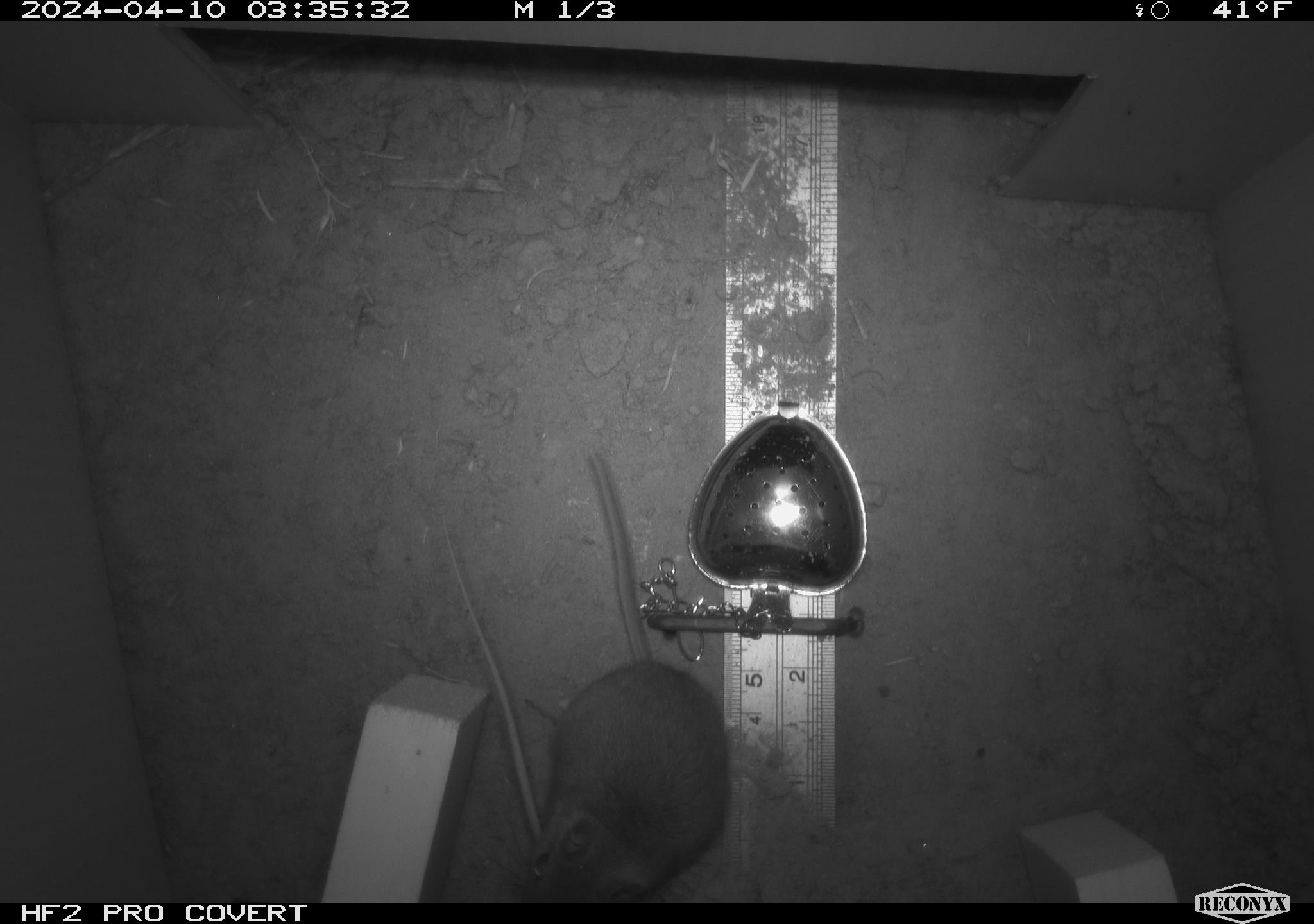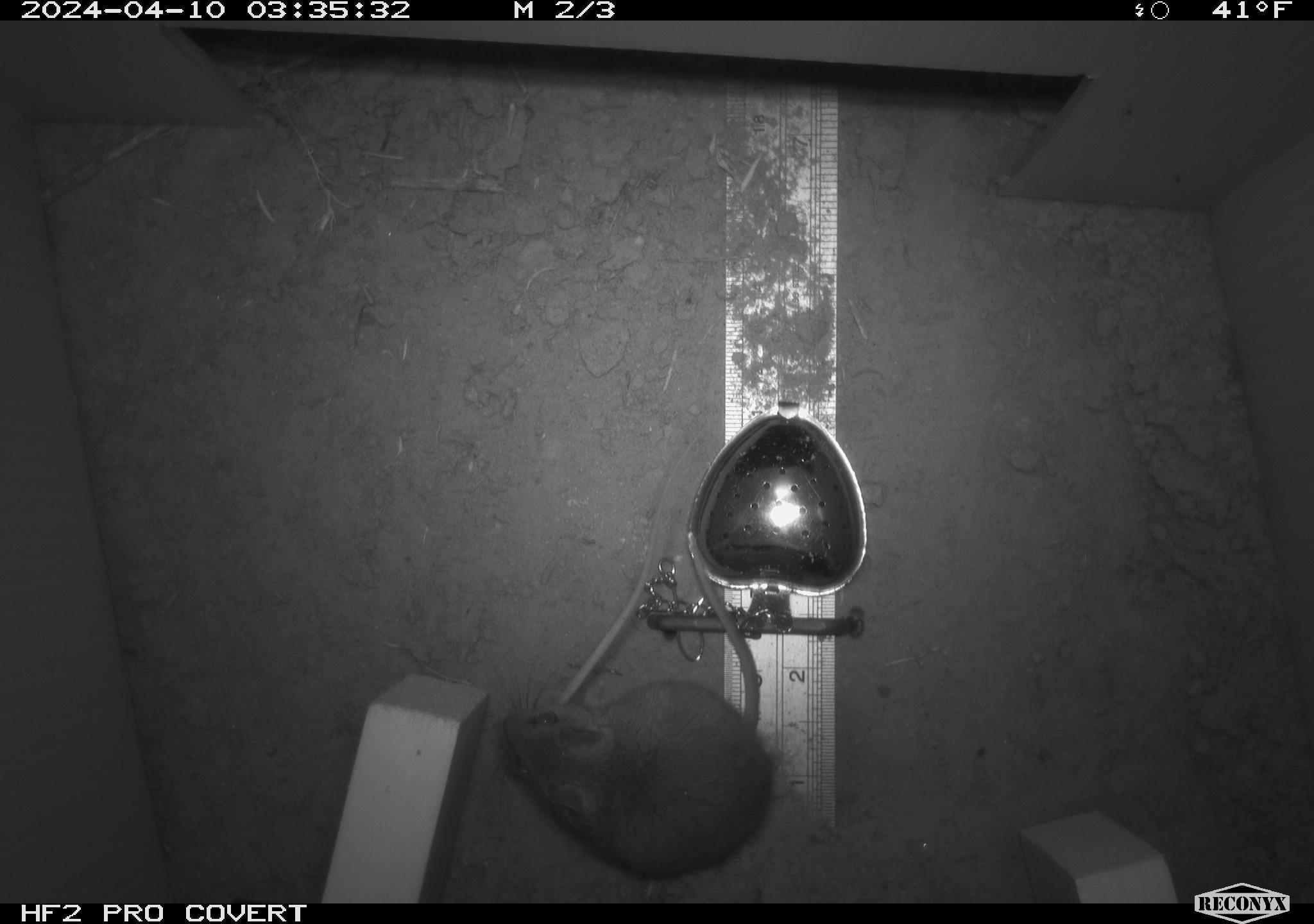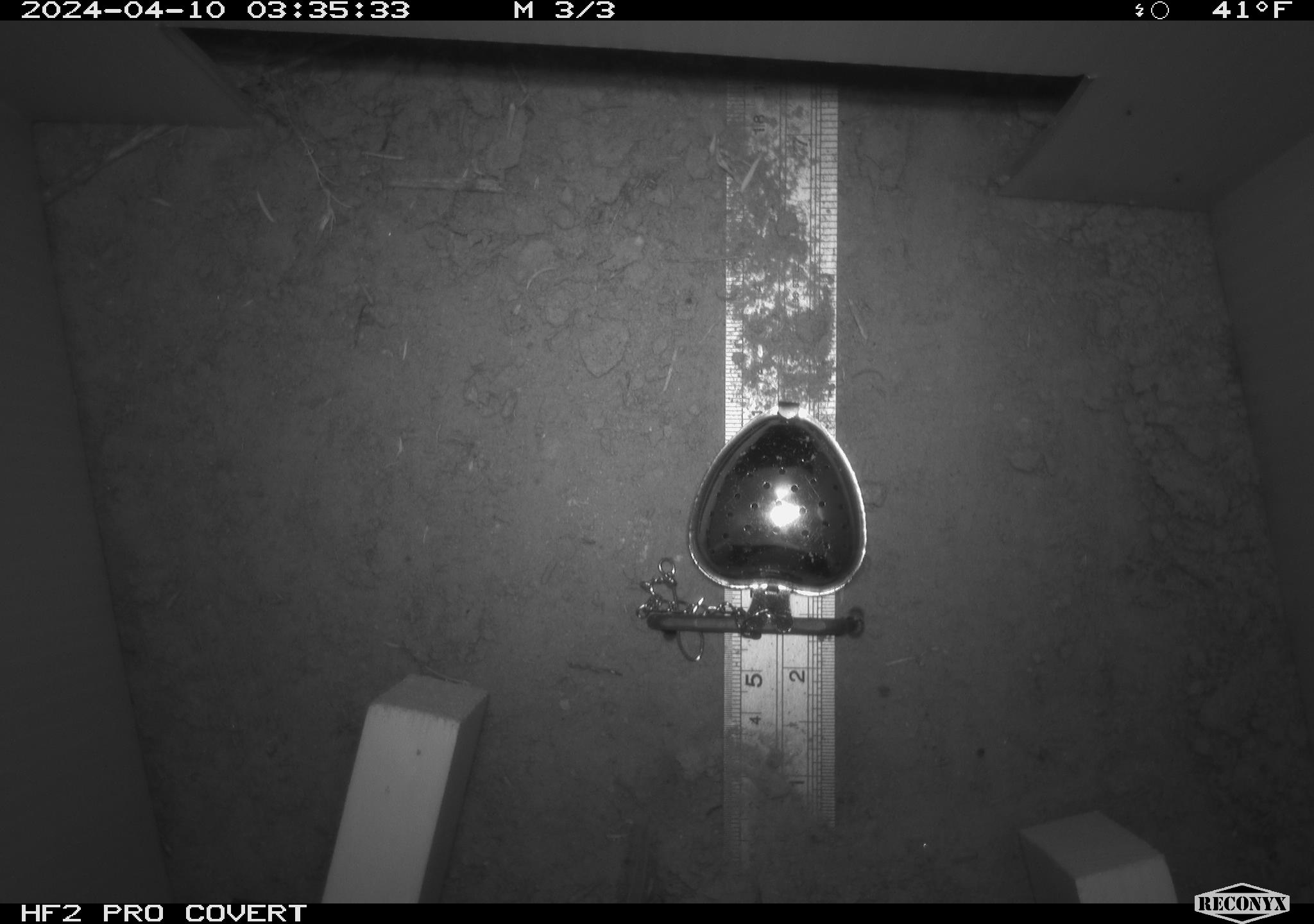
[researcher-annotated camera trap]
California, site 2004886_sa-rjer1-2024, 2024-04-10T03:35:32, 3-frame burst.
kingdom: Animalia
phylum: Chordata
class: Mammalia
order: Rodentia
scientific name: Rodentia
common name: mouse species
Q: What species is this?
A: Mouse species (Rodentia).